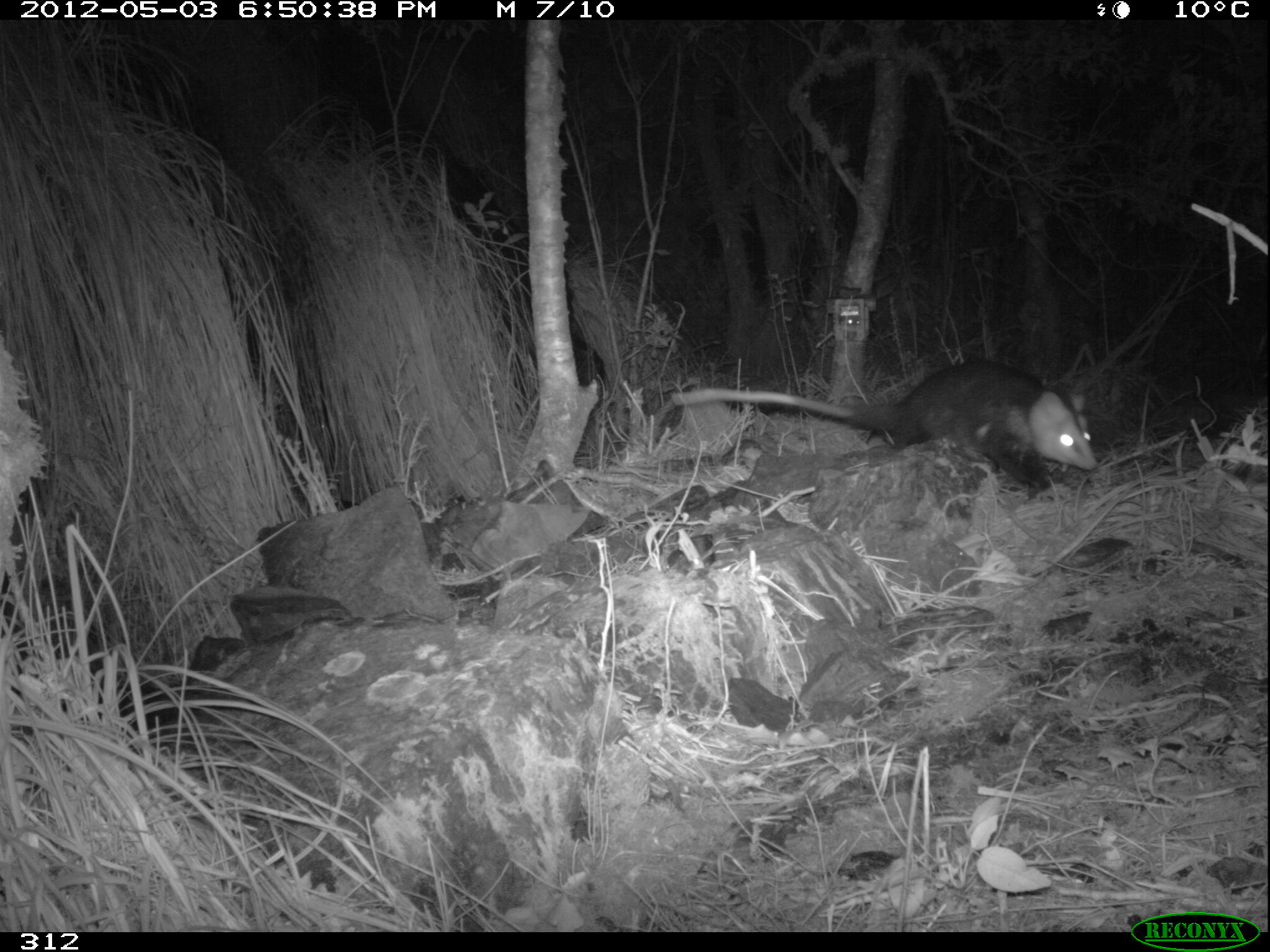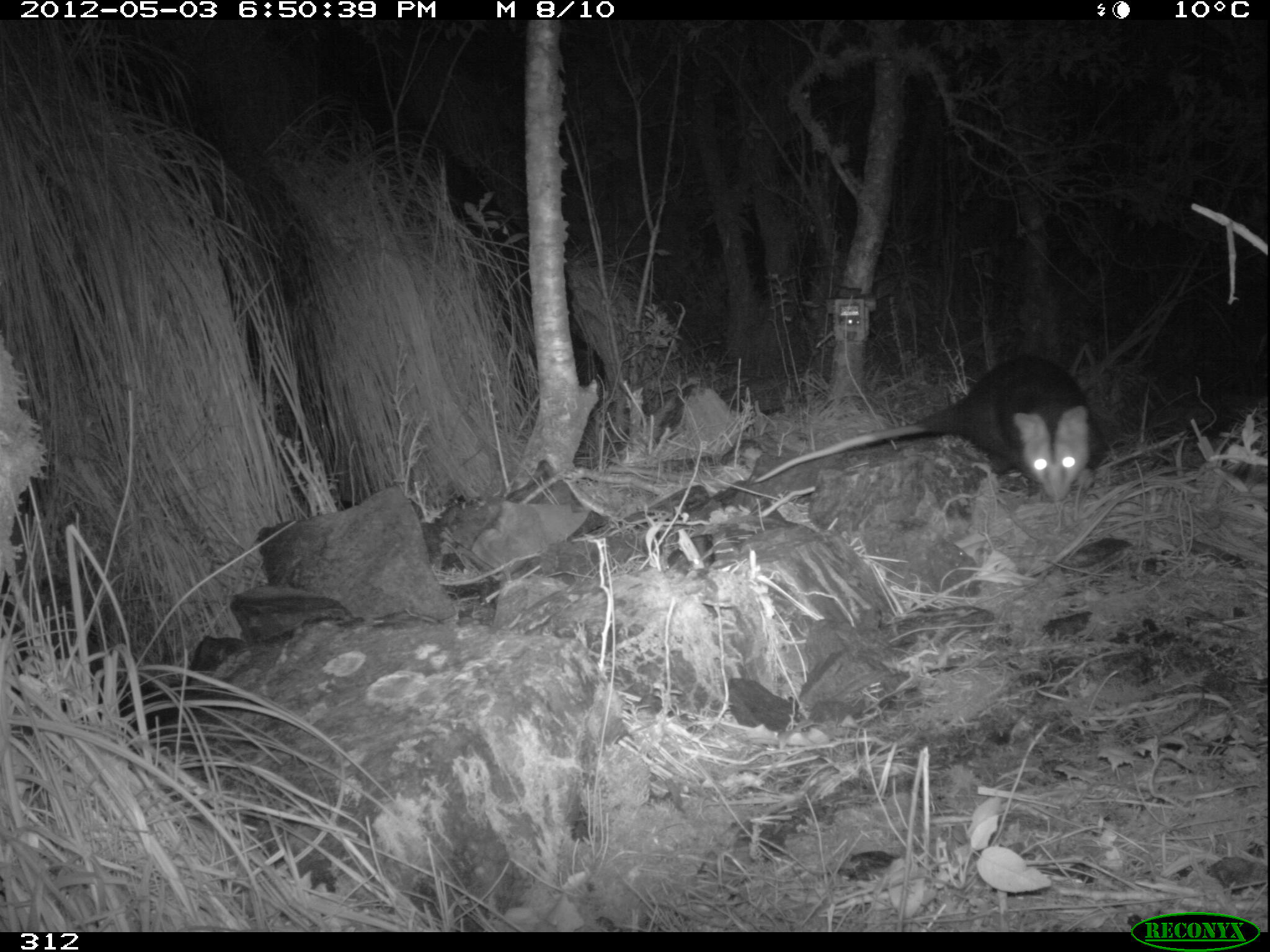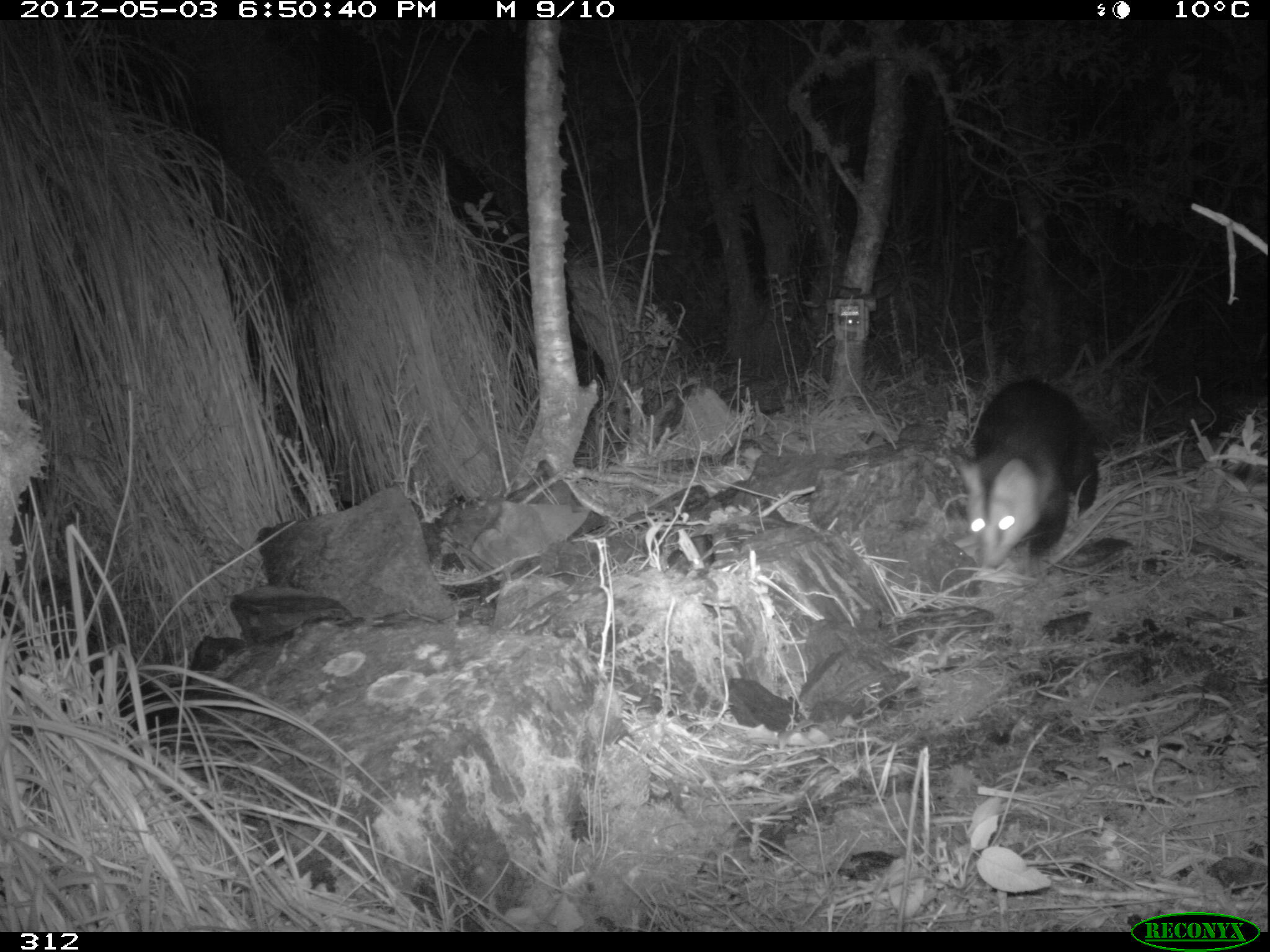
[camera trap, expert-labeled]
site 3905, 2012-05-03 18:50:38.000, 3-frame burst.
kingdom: Animalia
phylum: Chordata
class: Mammalia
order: Didelphimorphia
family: Didelphidae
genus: Didelphis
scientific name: Didelphis pernigra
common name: andean white-eared opossum